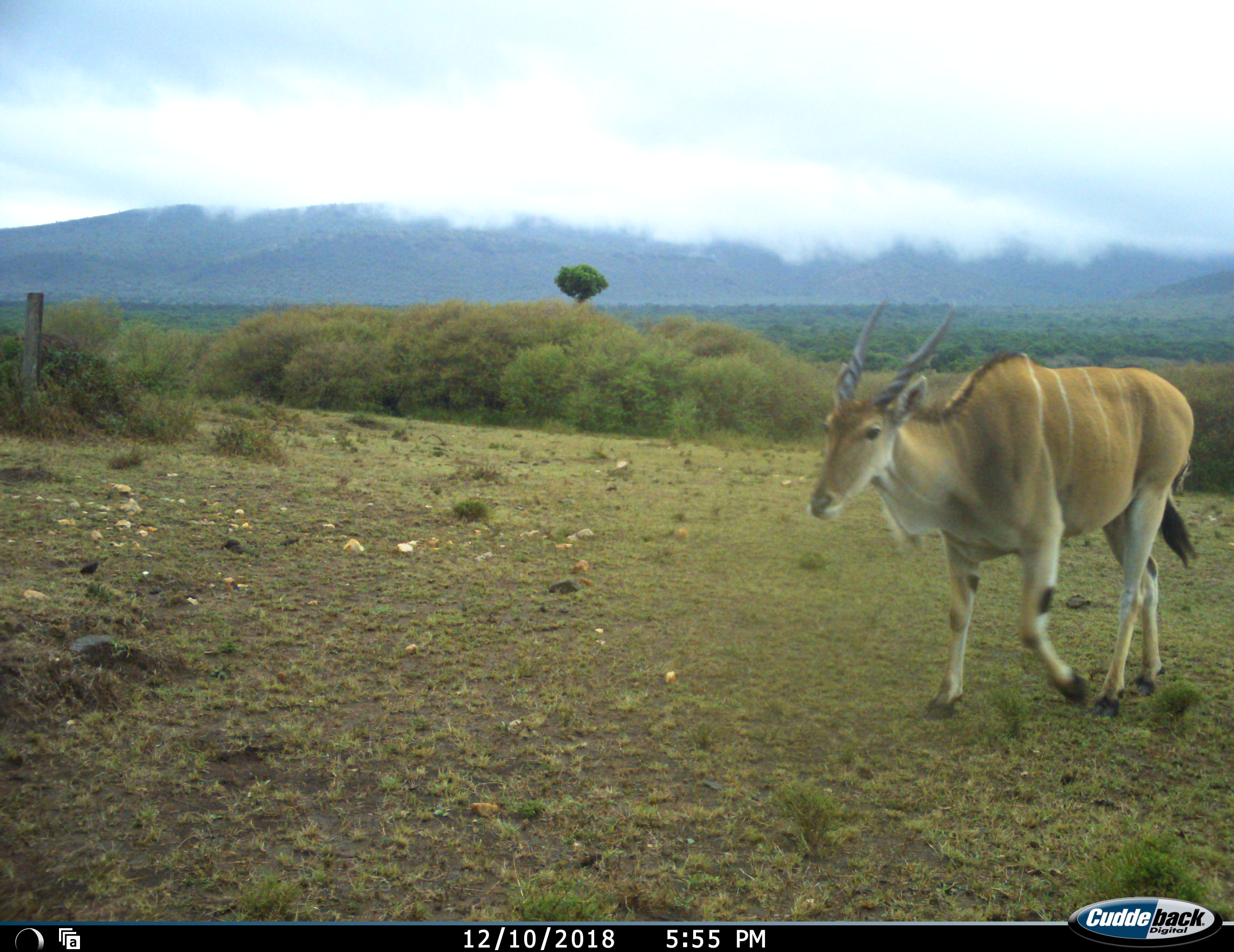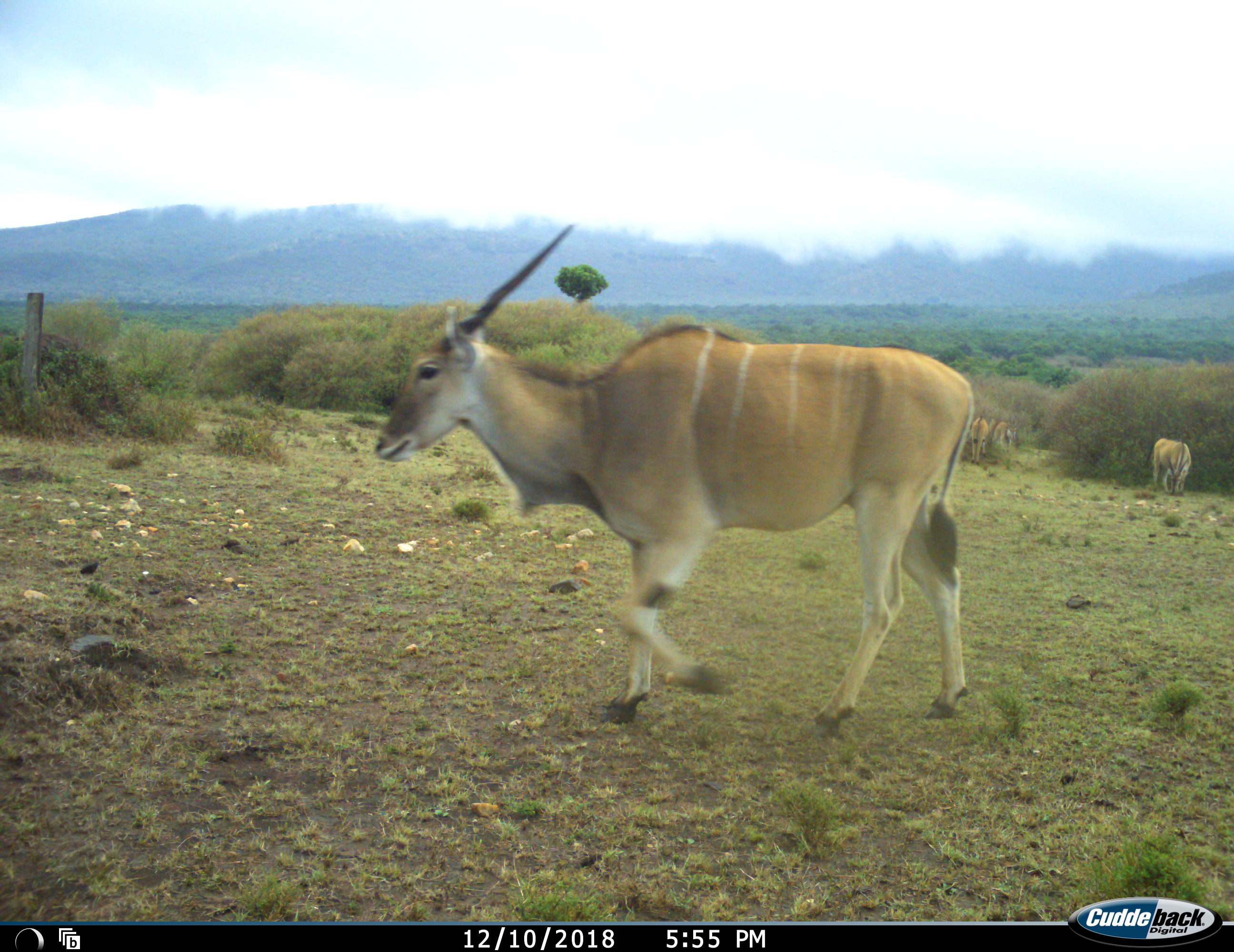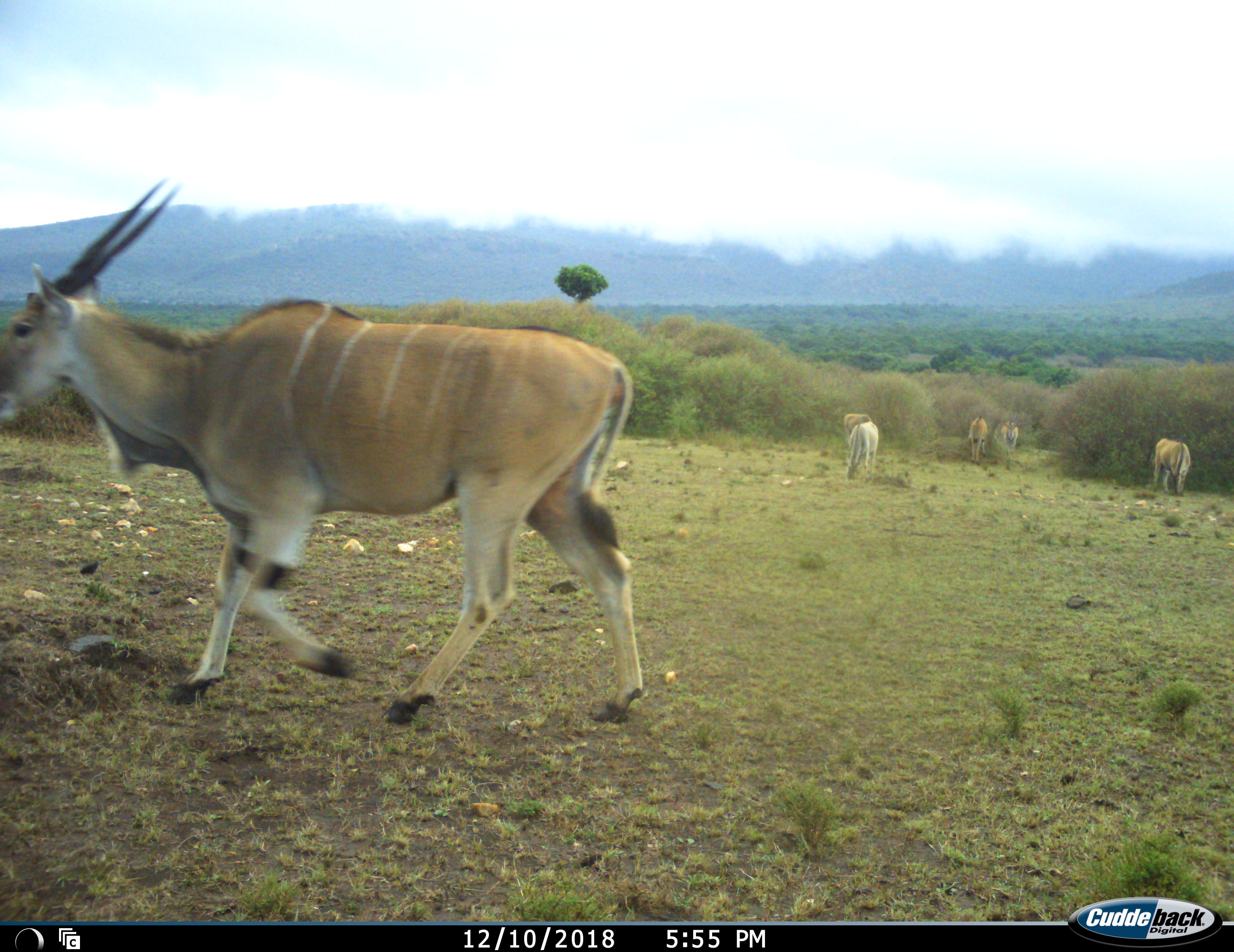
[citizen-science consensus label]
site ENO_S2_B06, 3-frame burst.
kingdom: Animalia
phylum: Chordata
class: Mammalia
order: Artiodactyla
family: Bovidae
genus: Tragelaphus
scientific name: Tragelaphus oryx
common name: eland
Eland (Tragelaphus oryx), count 1. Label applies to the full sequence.